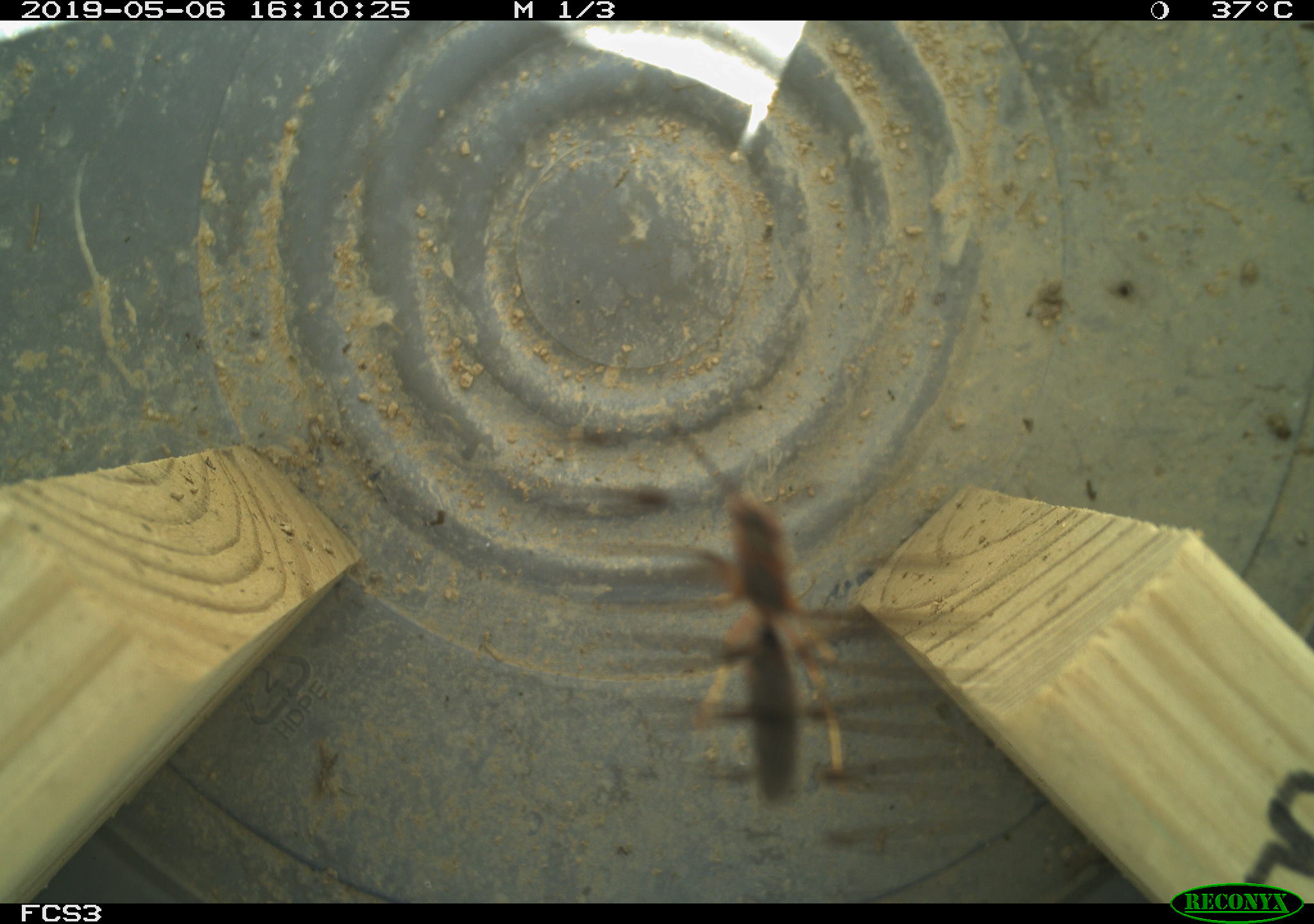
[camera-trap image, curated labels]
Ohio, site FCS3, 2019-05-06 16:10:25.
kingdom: Animalia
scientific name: Animalia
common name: animal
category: invertebrate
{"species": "invertebrate (animal) (Animalia)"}